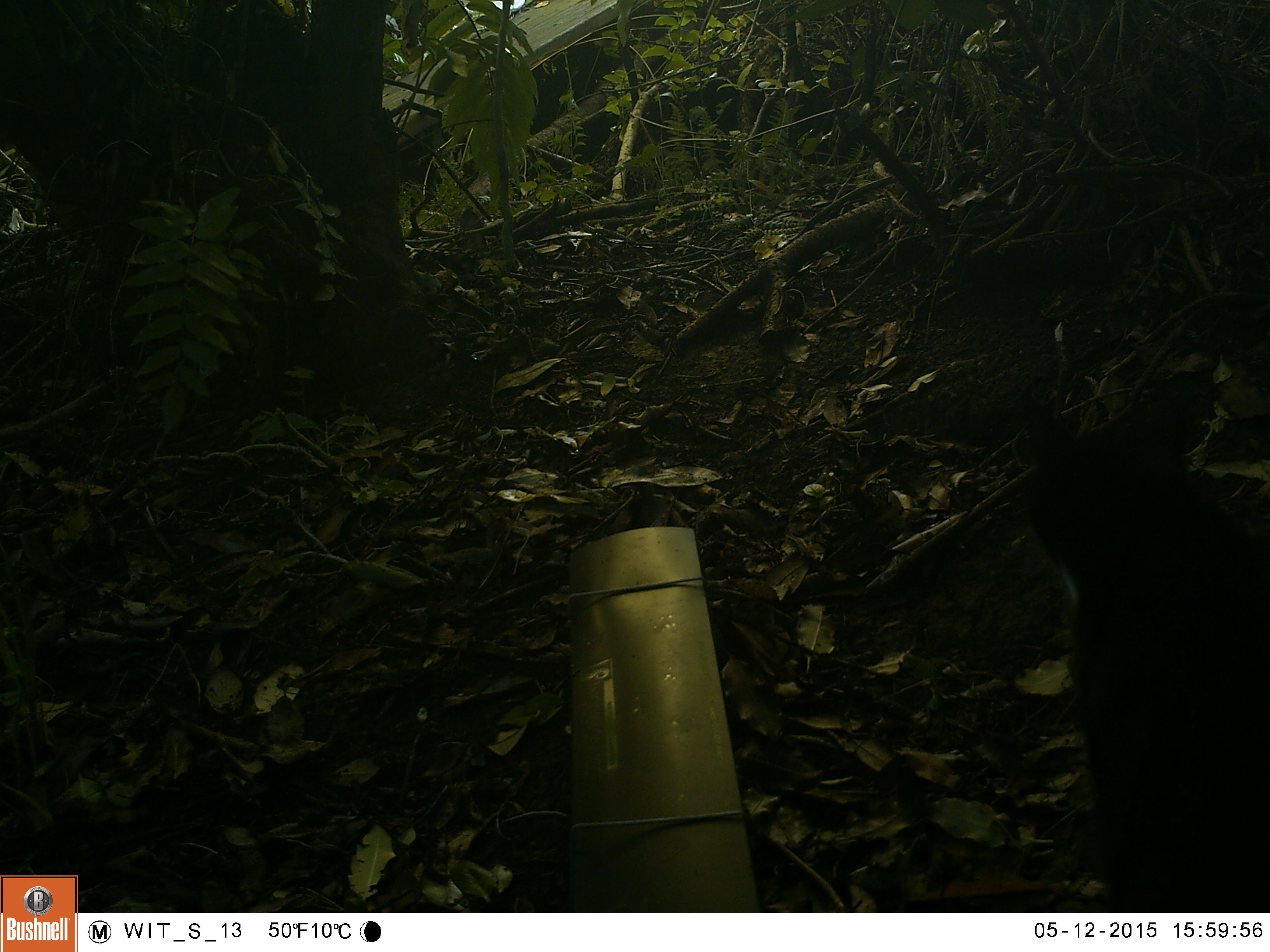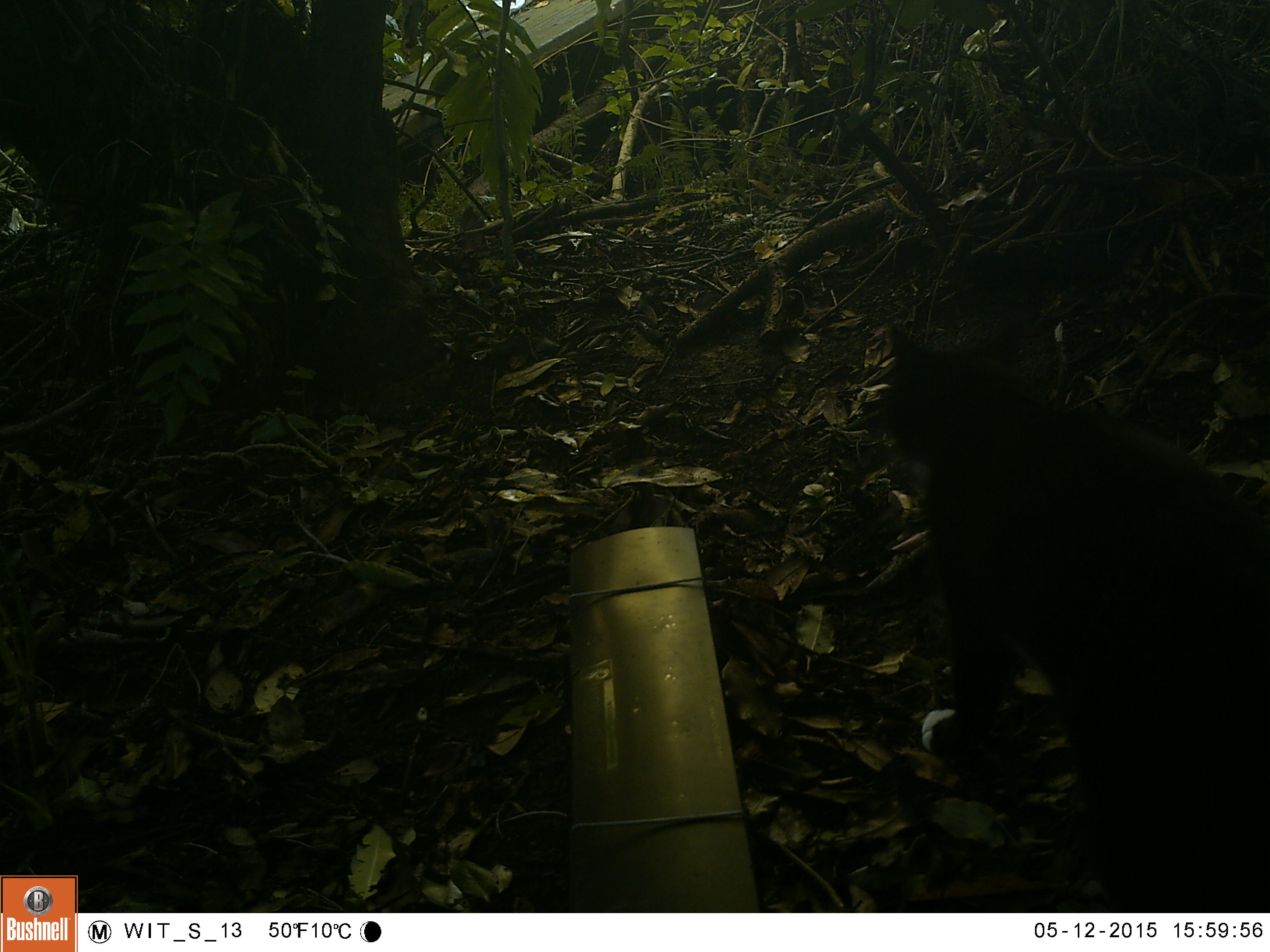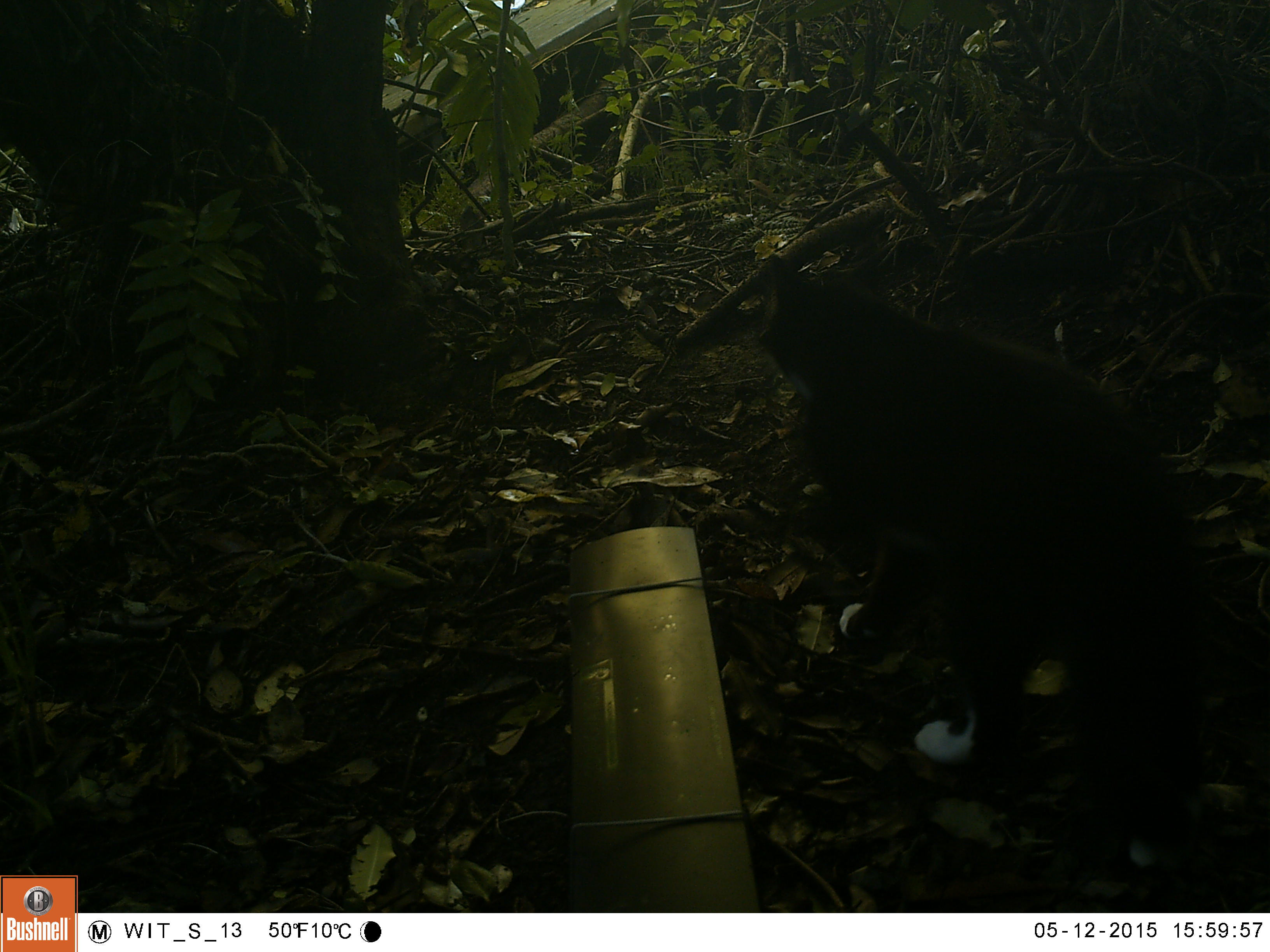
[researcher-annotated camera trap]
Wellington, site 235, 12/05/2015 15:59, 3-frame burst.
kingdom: Animalia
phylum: Chordata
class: Mammalia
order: Carnivora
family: Felidae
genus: Felis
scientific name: Felis catus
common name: cat